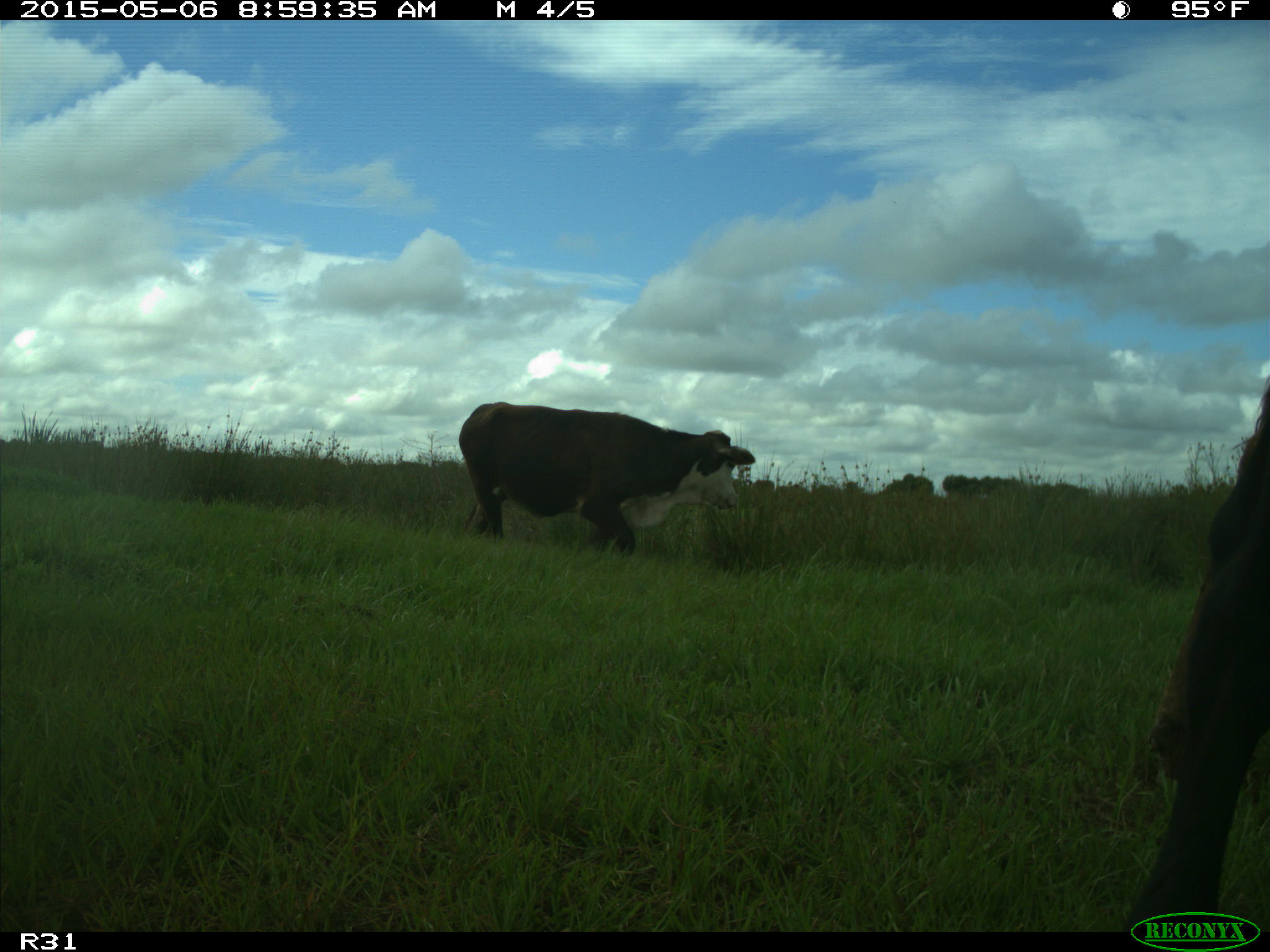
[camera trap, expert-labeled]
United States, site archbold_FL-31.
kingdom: Animalia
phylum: Chordata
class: Mammalia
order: Artiodactyla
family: Bovidae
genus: Bos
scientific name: Bos taurus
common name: domestic cow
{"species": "Bos taurus (domestic cow)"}